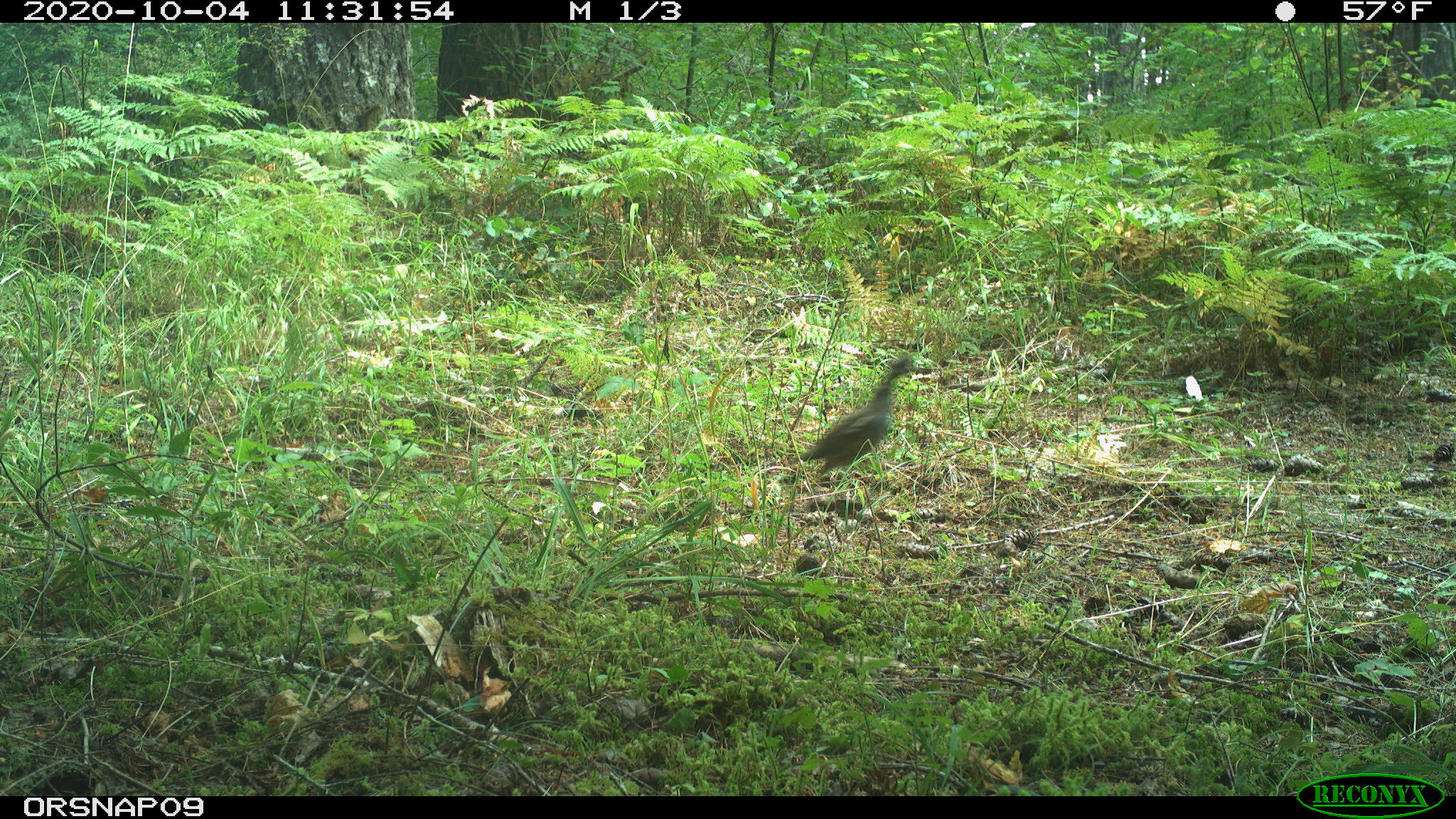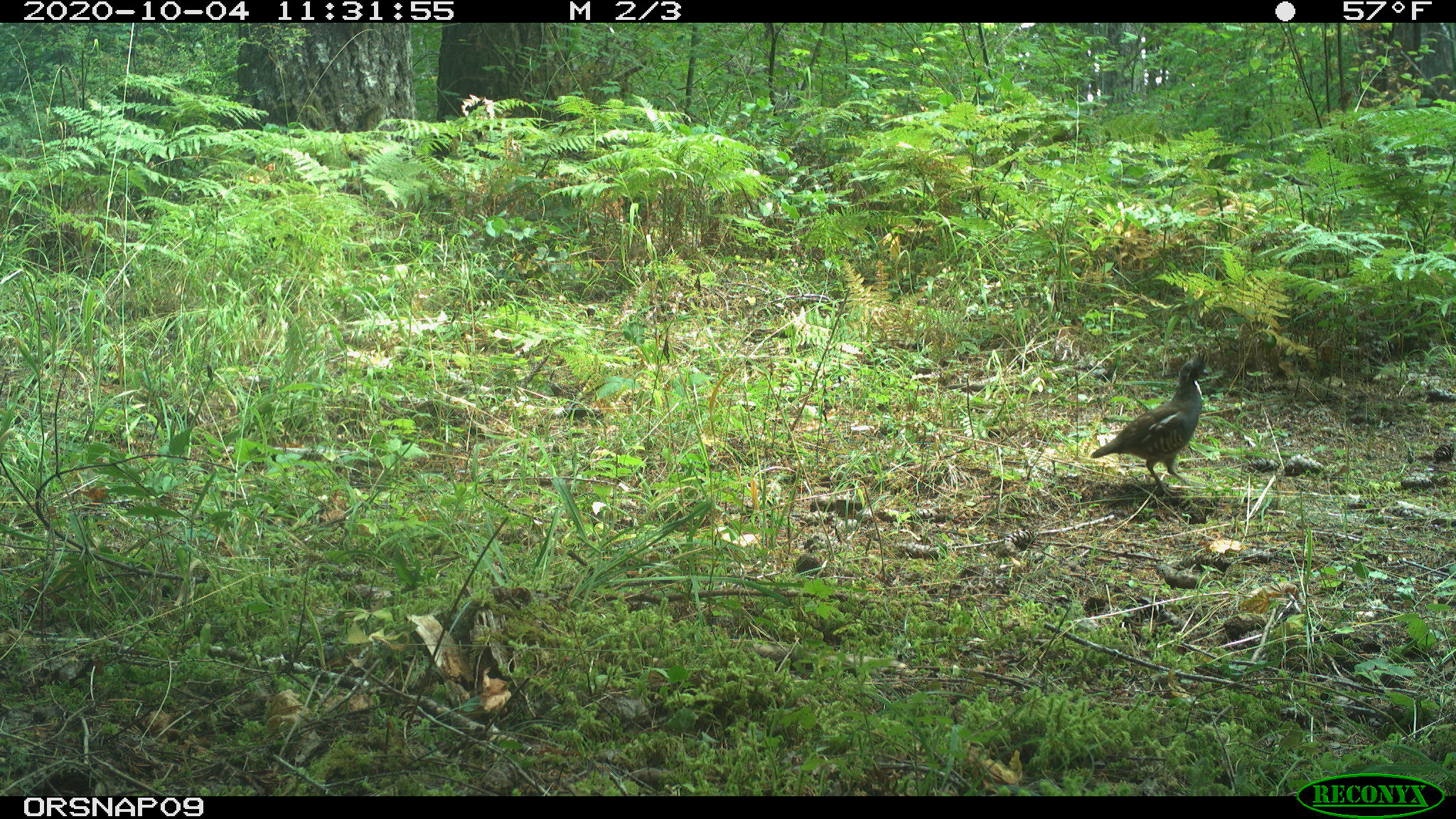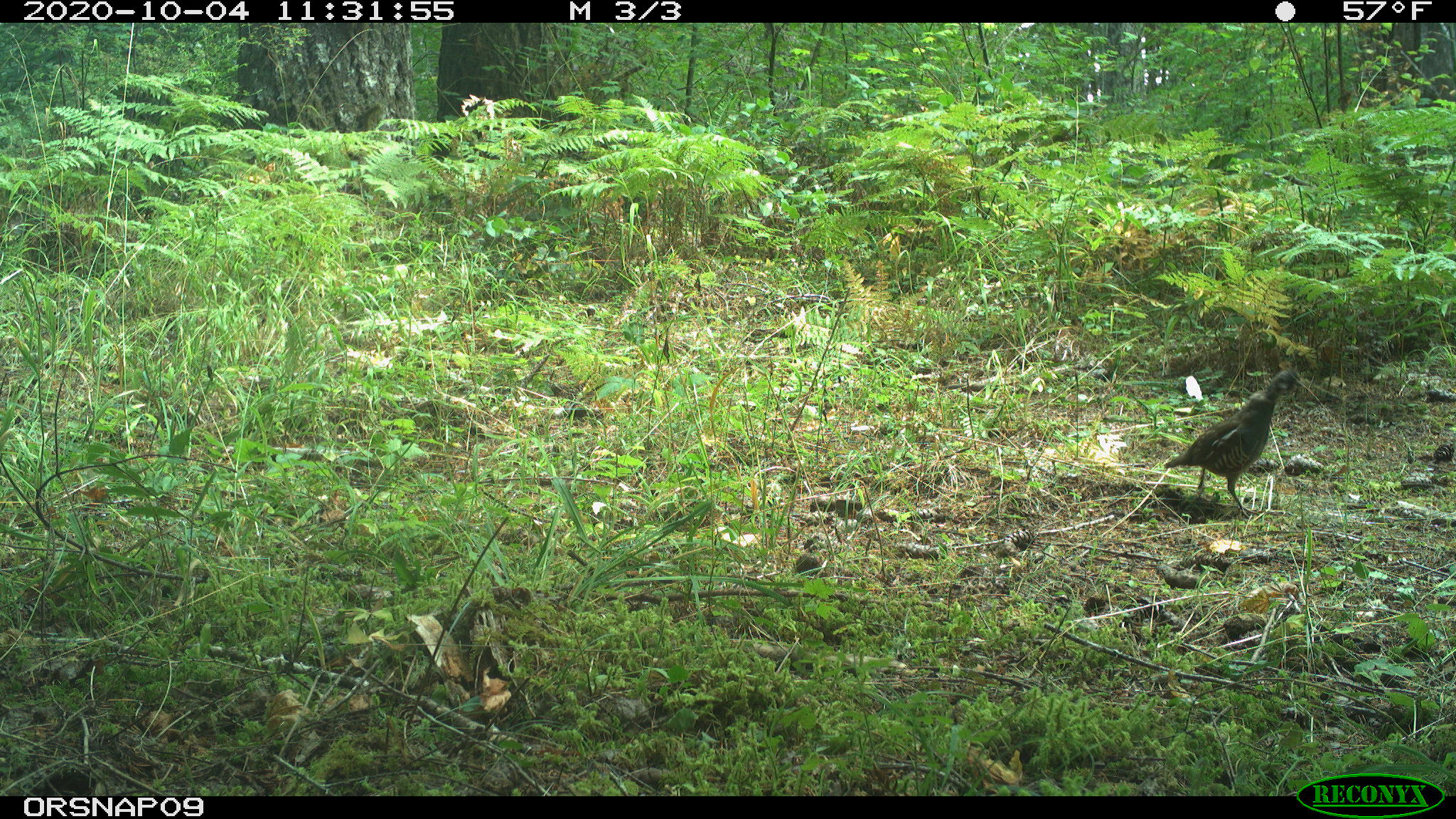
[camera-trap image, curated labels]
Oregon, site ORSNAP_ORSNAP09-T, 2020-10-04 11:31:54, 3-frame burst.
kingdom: Animalia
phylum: Chordata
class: Aves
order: Galliformes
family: Odontophoridae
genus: Oreortyx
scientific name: Oreortyx pictus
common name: mountain quail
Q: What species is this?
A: Mountain quail (Oreortyx pictus).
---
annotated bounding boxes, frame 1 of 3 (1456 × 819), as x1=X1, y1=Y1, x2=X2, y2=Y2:
mountain quail: x1=779, y1=347, x2=936, y2=490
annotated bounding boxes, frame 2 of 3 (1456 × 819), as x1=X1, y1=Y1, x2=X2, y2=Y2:
mountain quail: x1=1071, y1=350, x2=1227, y2=506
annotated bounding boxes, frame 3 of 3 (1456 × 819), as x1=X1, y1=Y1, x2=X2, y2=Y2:
mountain quail: x1=1148, y1=355, x2=1307, y2=531